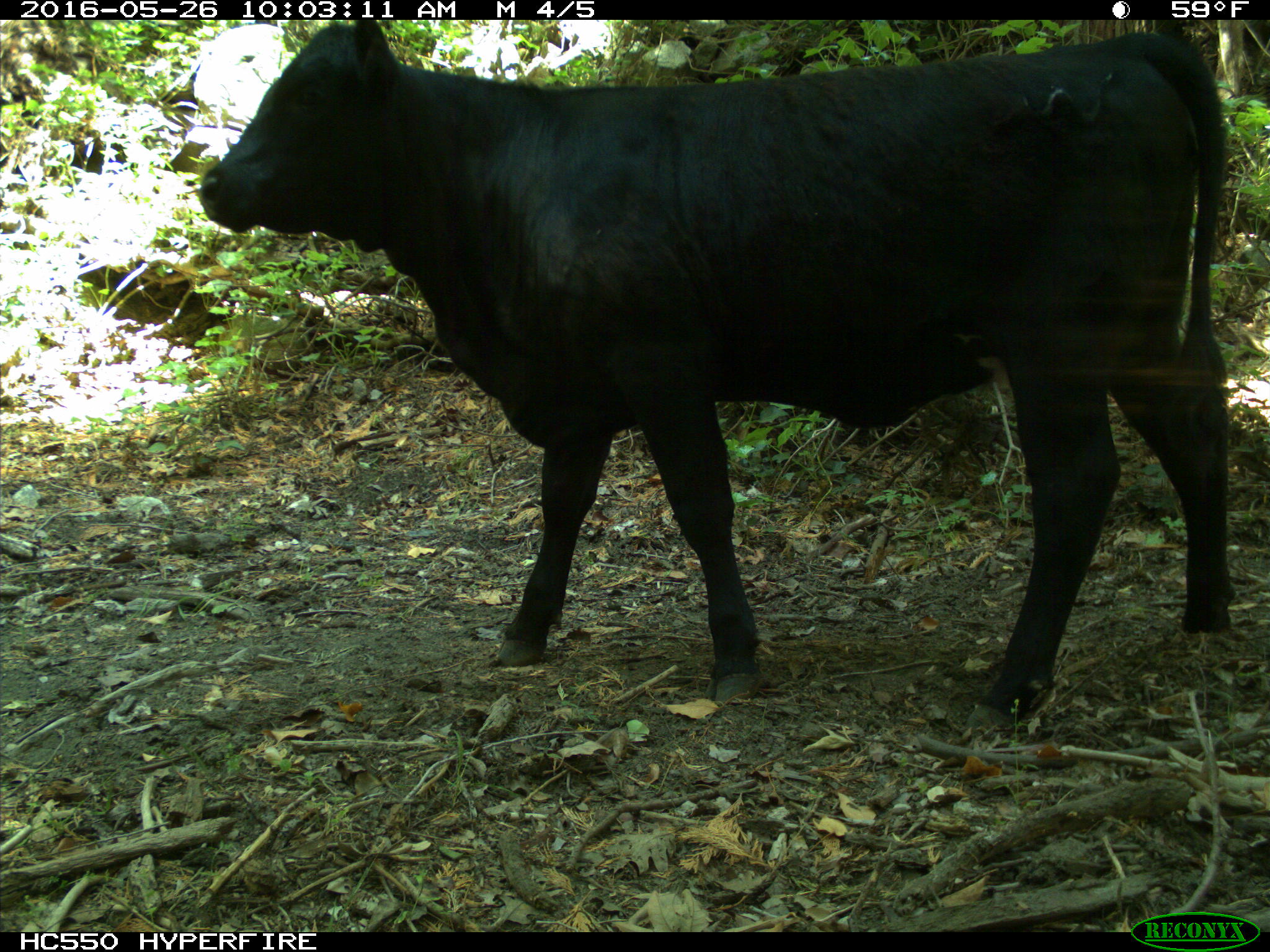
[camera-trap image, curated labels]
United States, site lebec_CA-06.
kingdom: Animalia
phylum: Chordata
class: Mammalia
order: Artiodactyla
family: Bovidae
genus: Bos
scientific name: Bos taurus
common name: domestic cow